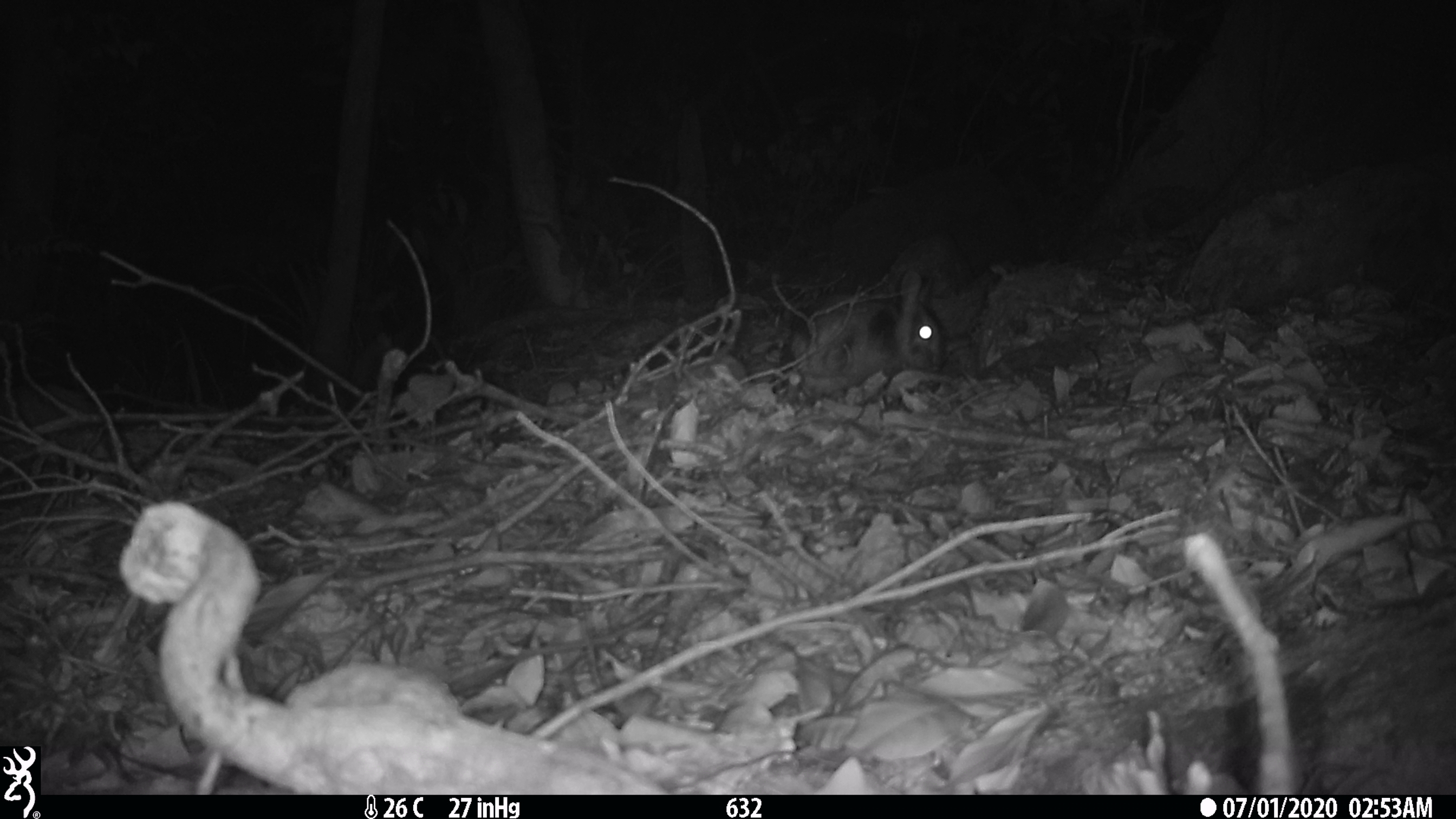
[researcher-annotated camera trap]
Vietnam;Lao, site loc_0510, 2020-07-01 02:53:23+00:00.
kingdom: Animalia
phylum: Chordata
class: Mammalia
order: Lagomorpha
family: Leporidae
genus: Nesolagus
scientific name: Nesolagus timminsi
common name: annamite striped rabbit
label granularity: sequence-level